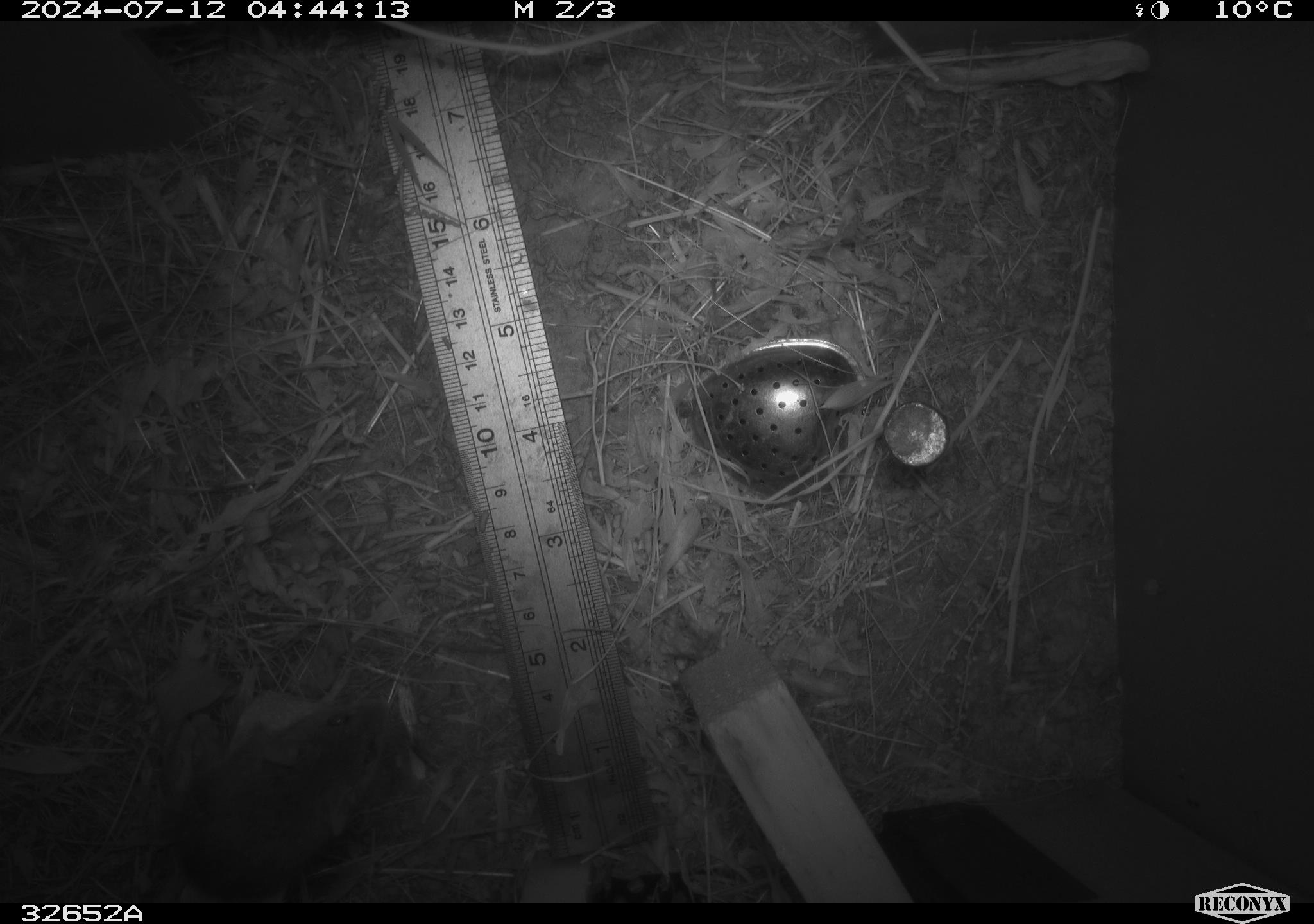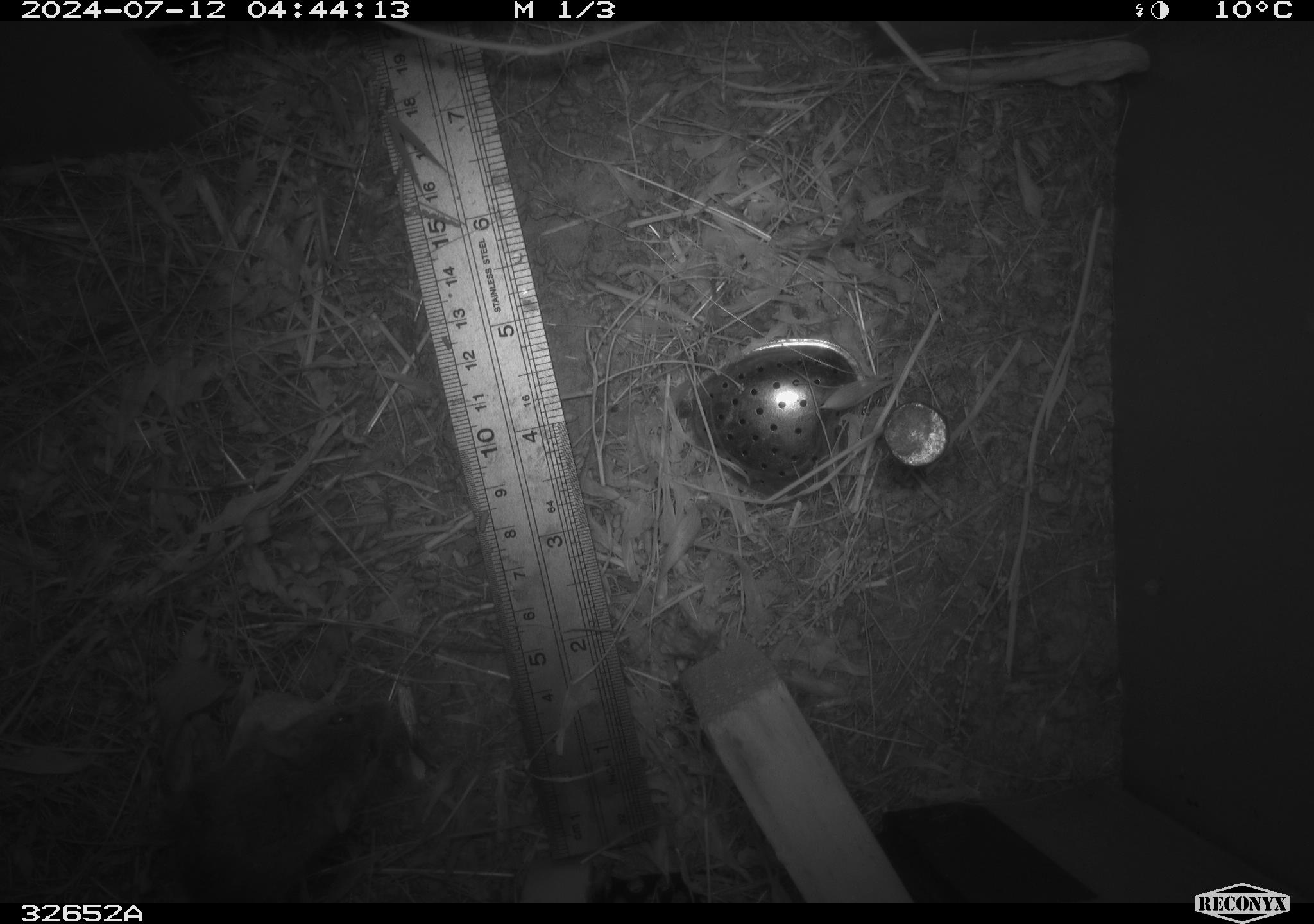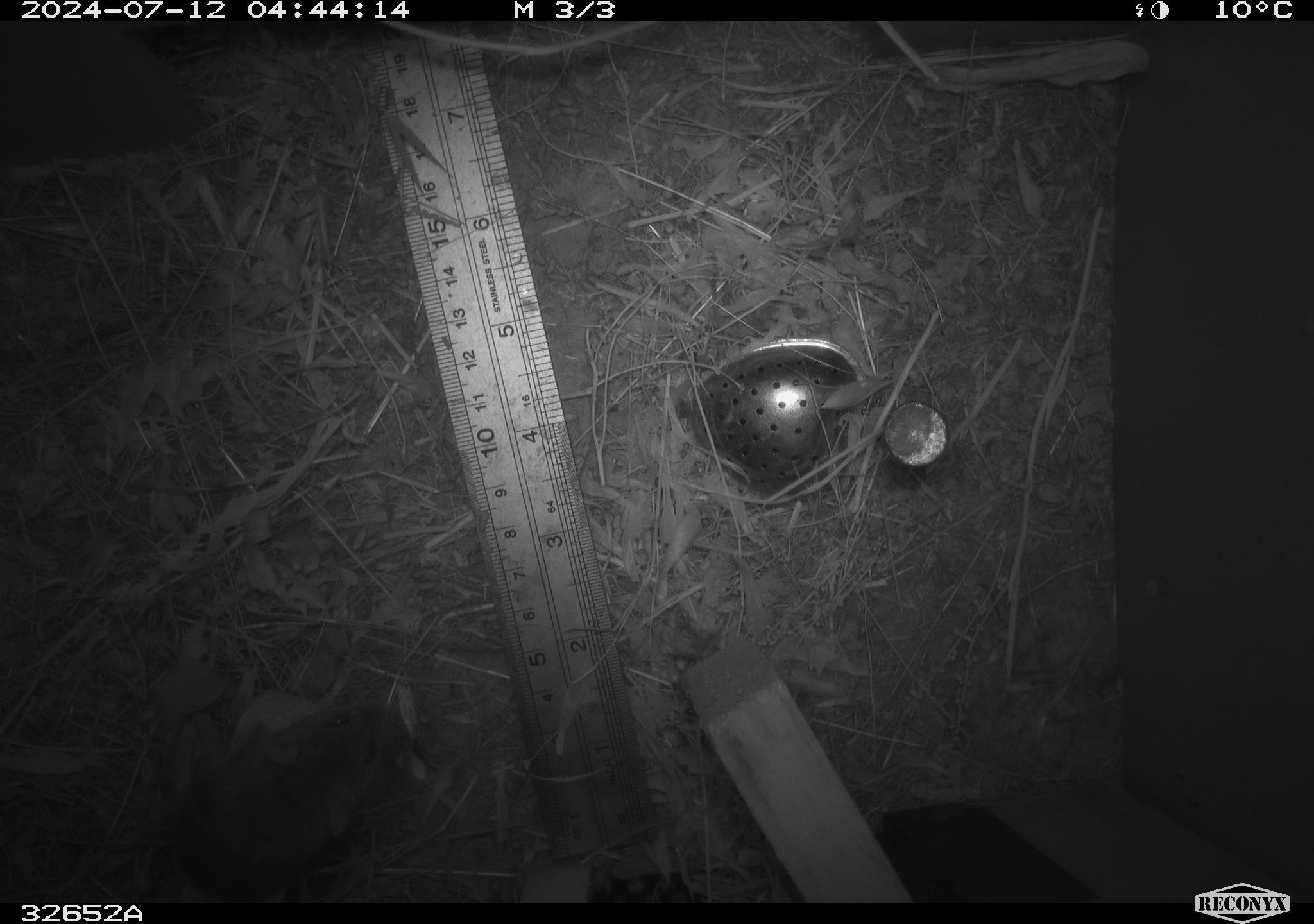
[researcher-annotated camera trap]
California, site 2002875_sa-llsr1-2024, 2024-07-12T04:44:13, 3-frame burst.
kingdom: Animalia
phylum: Chordata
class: Mammalia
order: Rodentia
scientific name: Rodentia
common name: mouse species